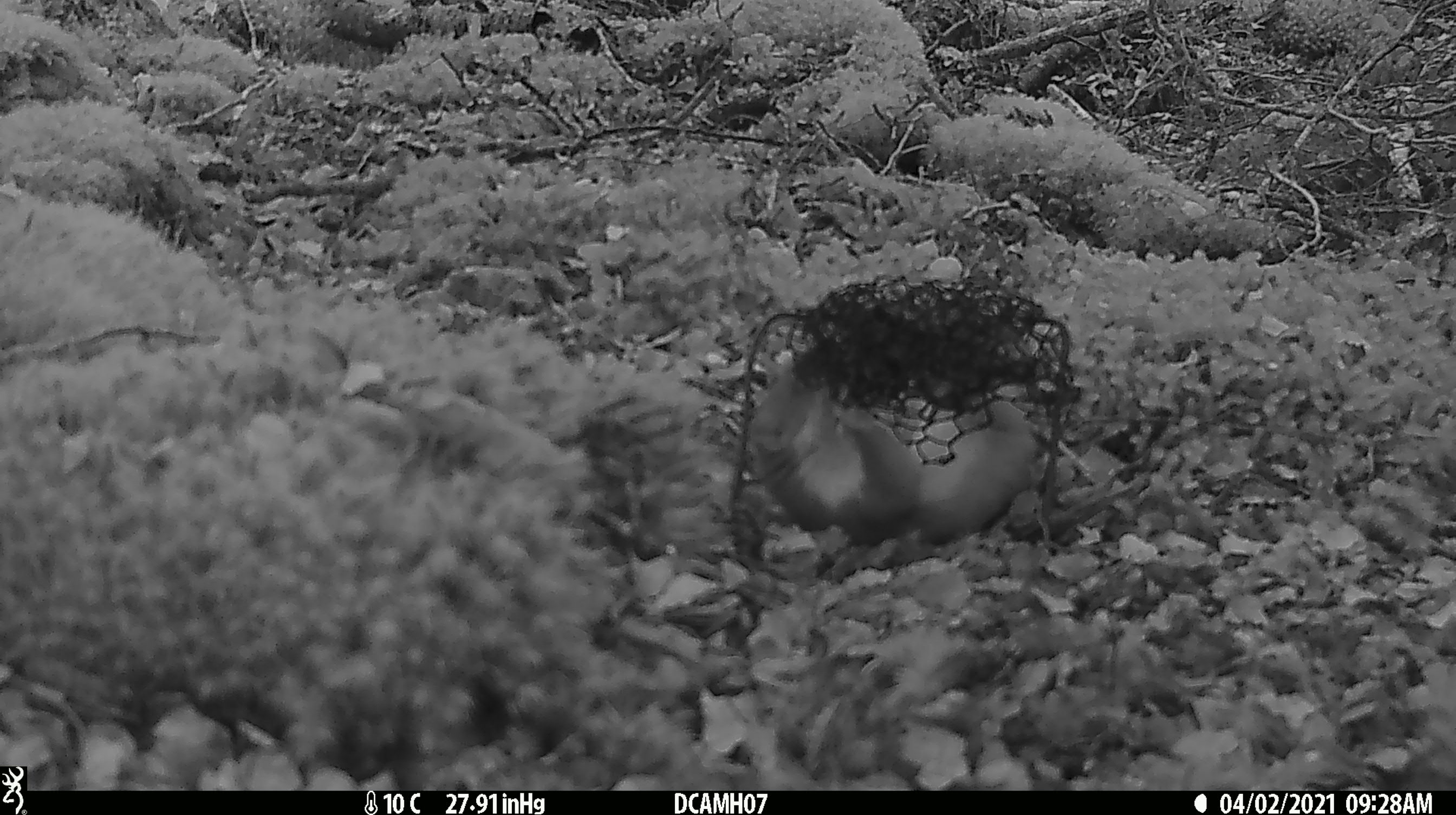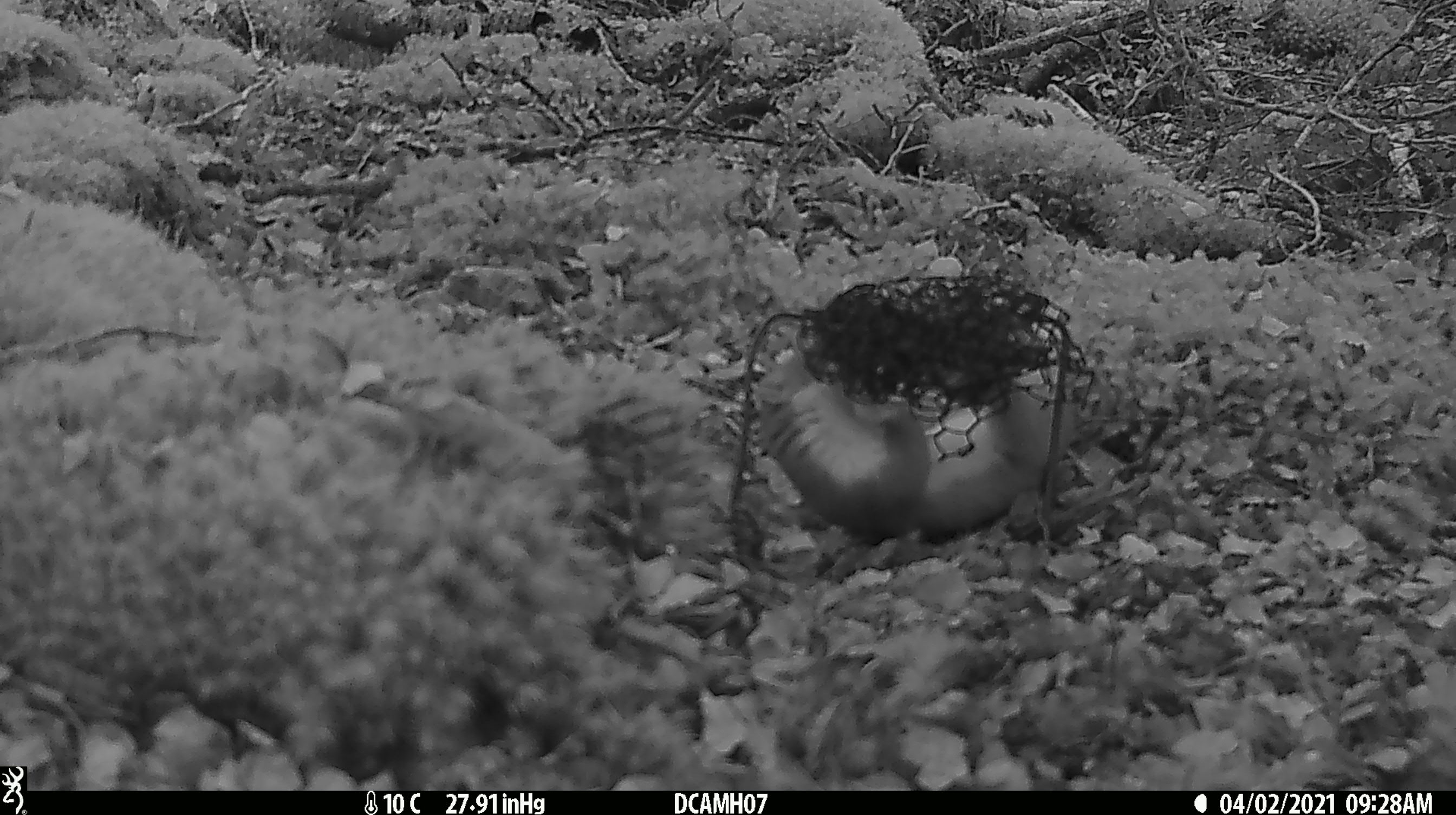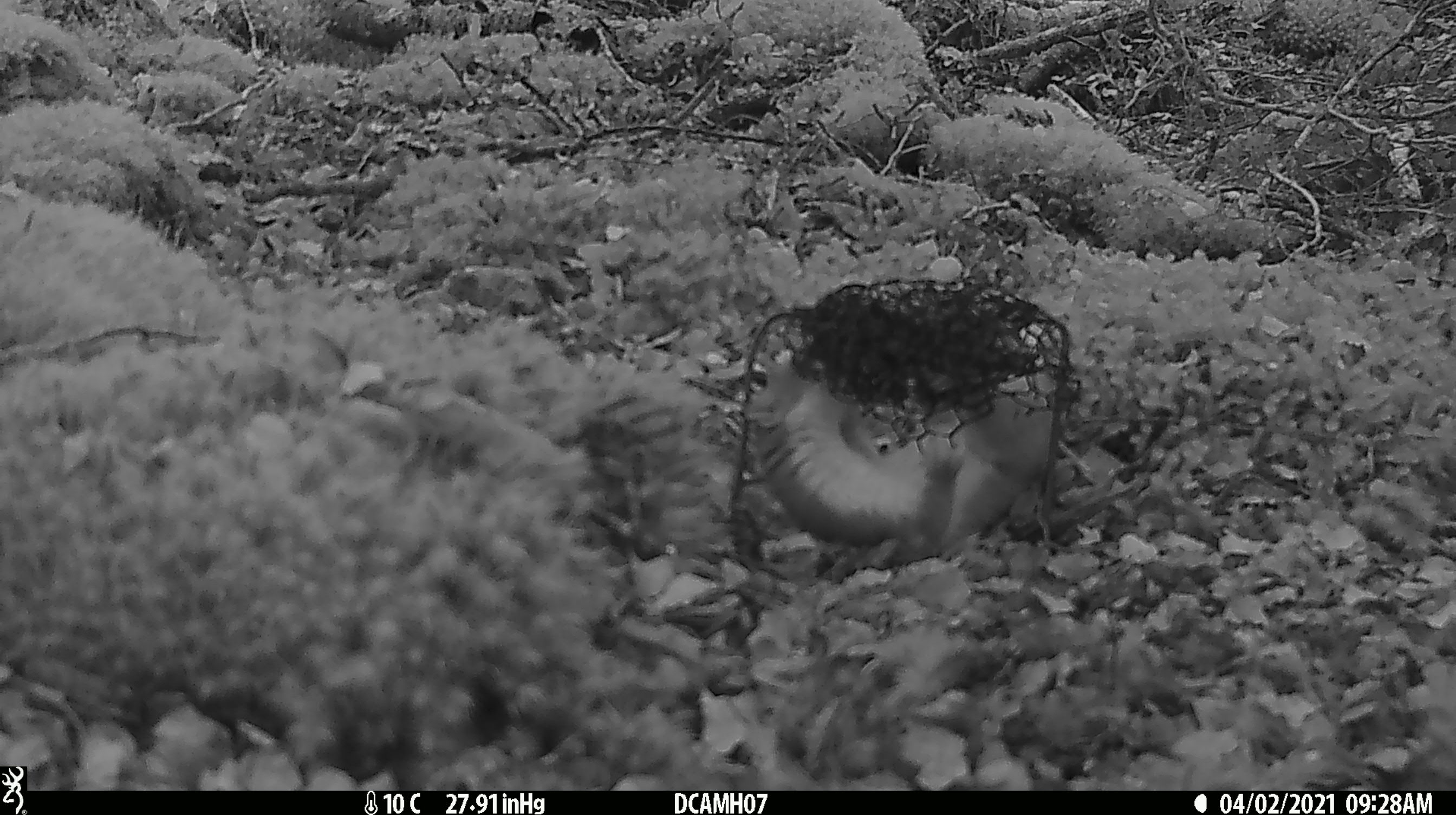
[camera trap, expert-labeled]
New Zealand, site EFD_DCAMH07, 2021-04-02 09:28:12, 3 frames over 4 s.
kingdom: Animalia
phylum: Chordata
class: Mammalia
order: Carnivora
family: Mustelidae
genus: Mustela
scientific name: Mustela erminea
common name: stoat